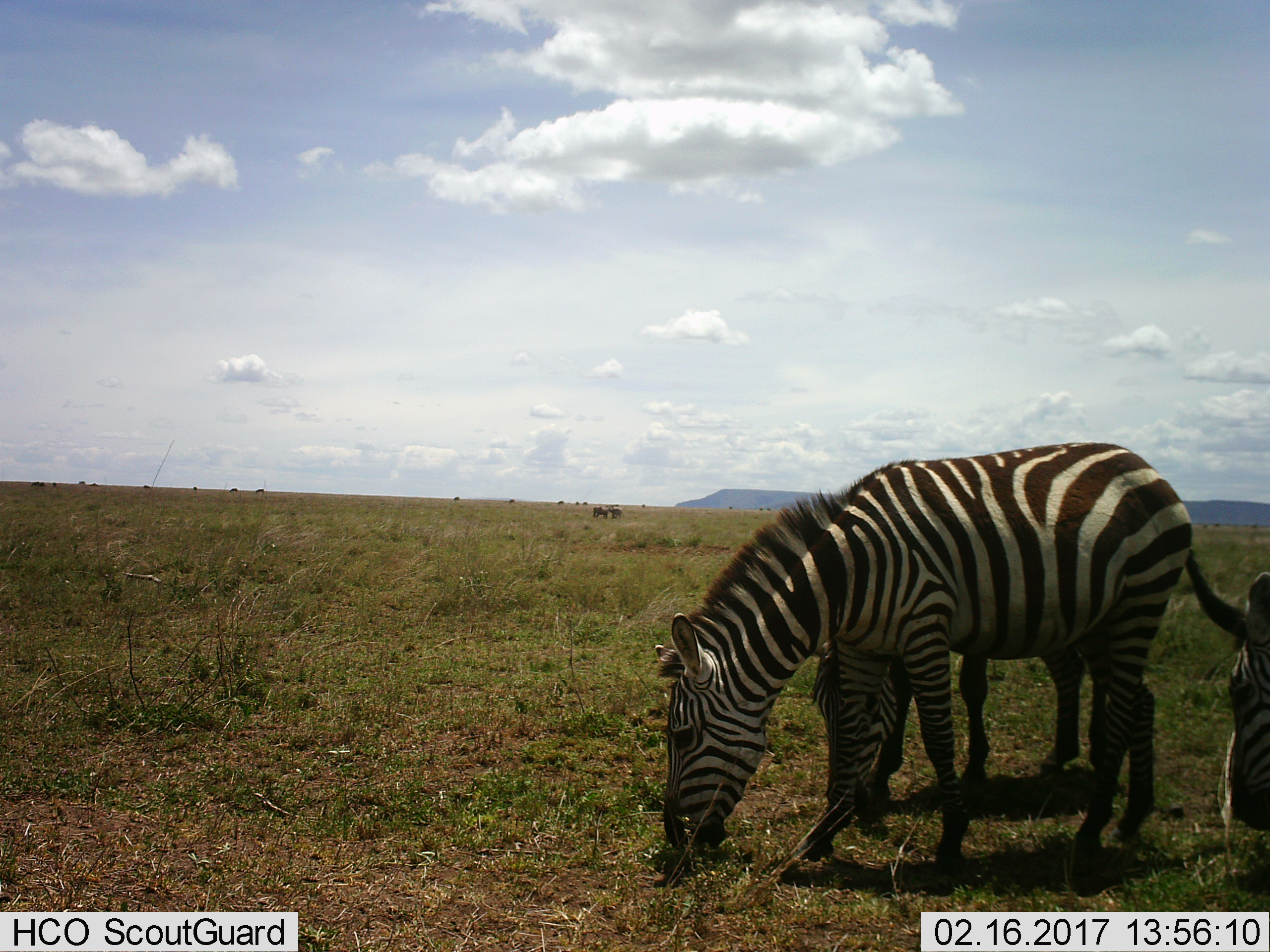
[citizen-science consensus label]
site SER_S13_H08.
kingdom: Animalia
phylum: Chordata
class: Mammalia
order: Perissodactyla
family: Equidae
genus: Equus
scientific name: Equus quagga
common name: plains zebra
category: zebraplains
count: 3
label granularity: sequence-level